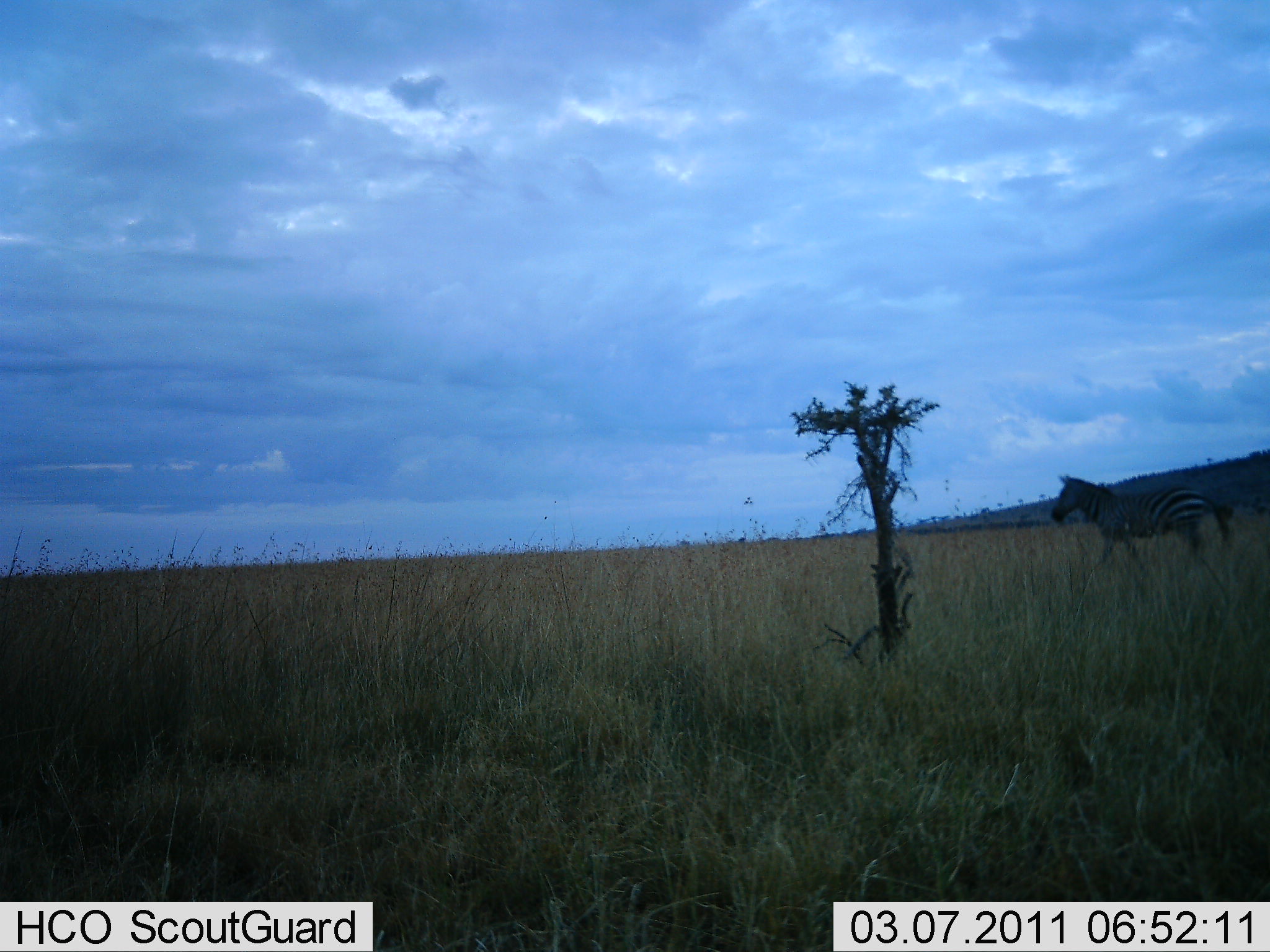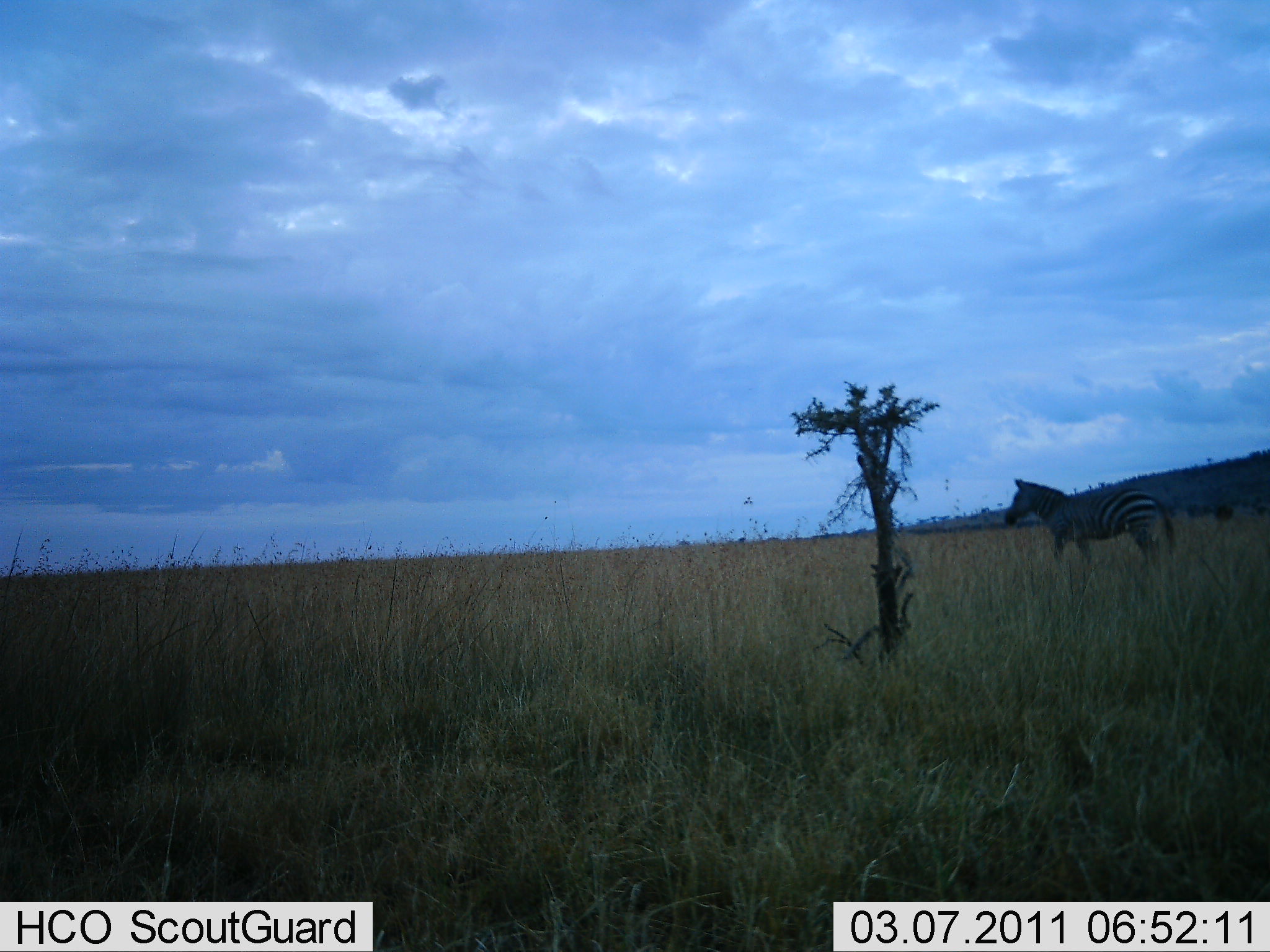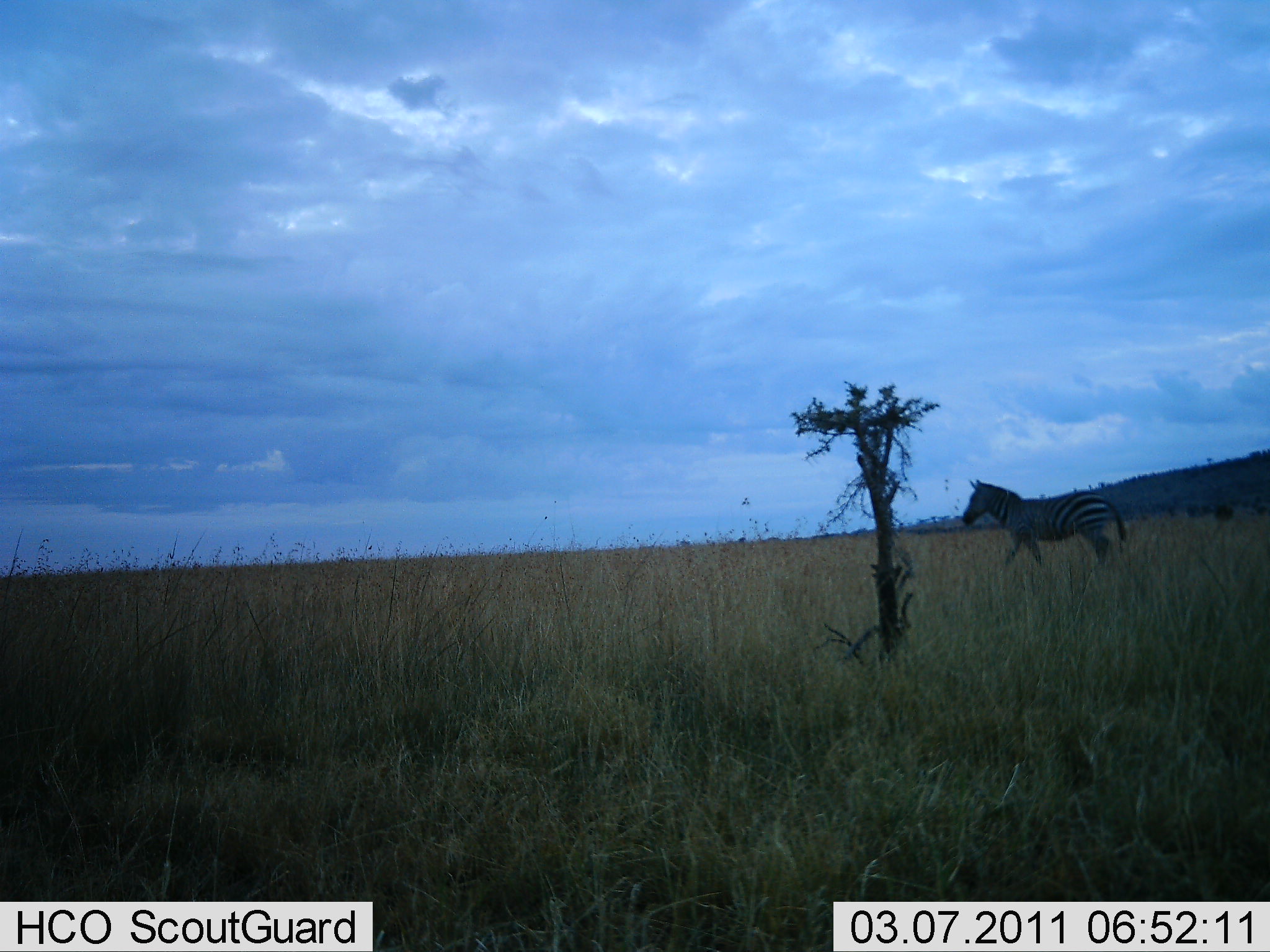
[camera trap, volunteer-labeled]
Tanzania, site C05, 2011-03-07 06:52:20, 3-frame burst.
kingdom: Animalia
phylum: Chordata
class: Mammalia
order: Perissodactyla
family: Equidae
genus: Equus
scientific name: Equus quagga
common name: plains zebra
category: zebra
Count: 1.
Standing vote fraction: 9%.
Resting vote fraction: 0%.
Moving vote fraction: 91%.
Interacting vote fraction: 0%.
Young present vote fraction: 0%.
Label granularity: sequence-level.